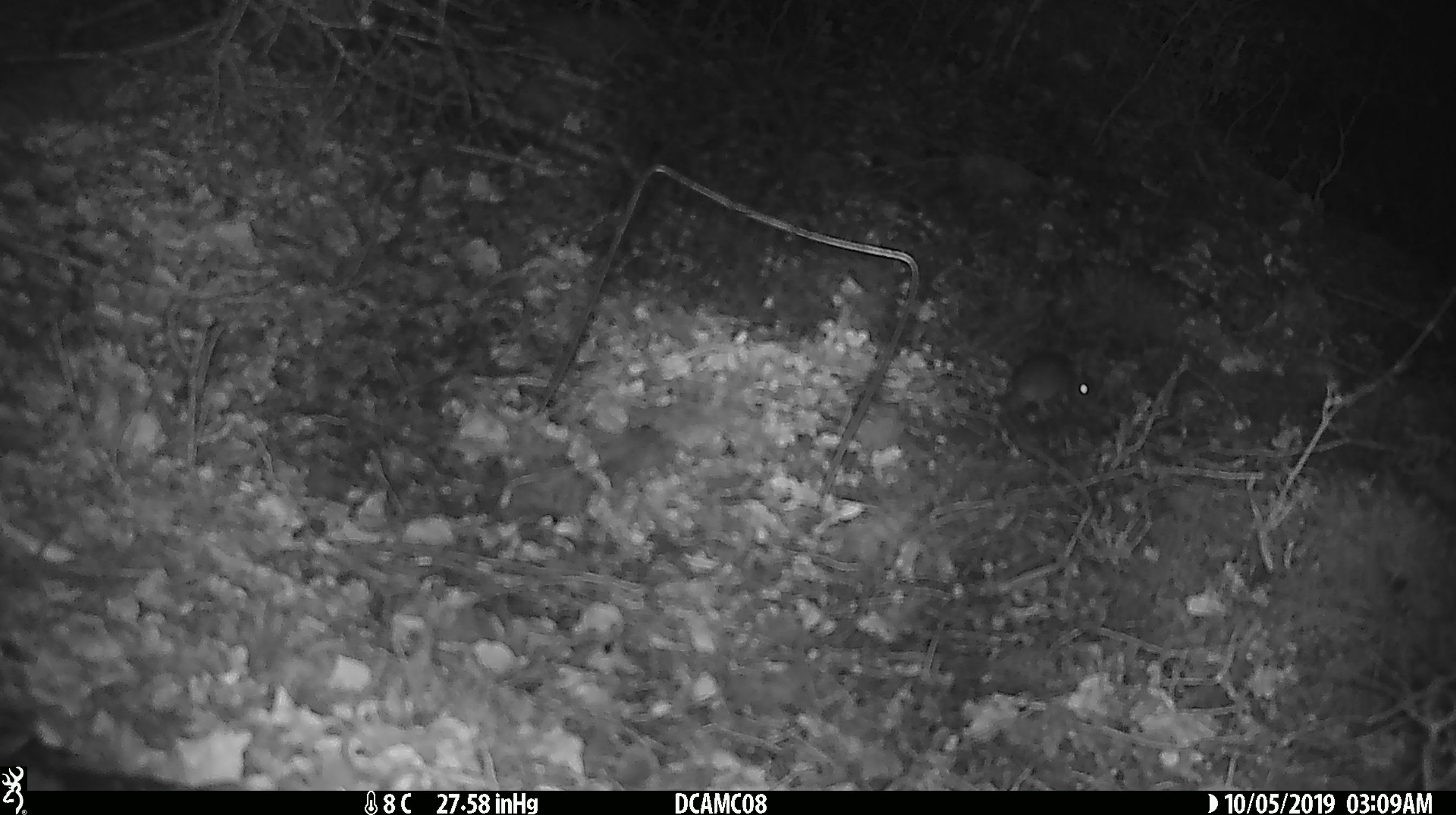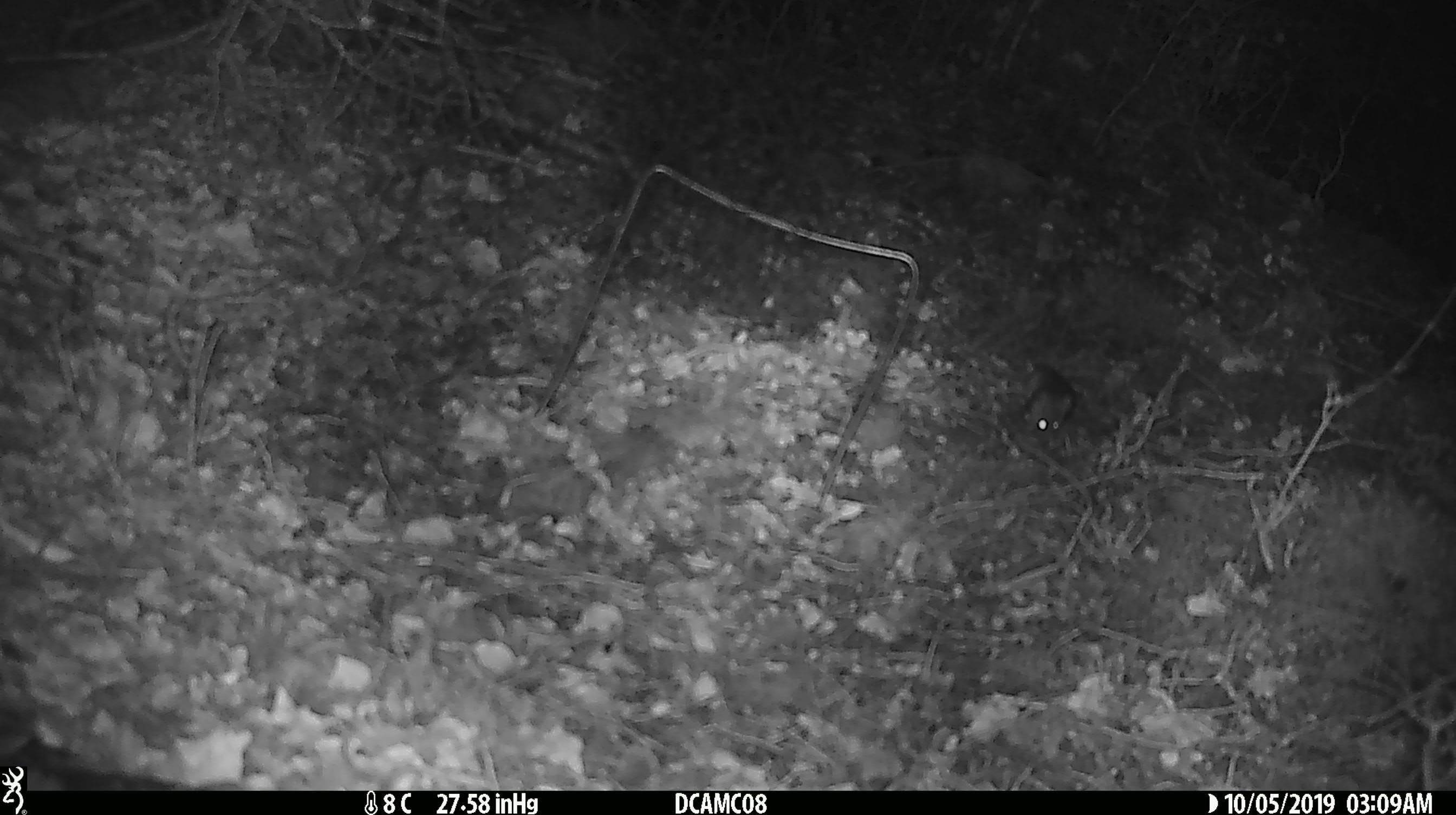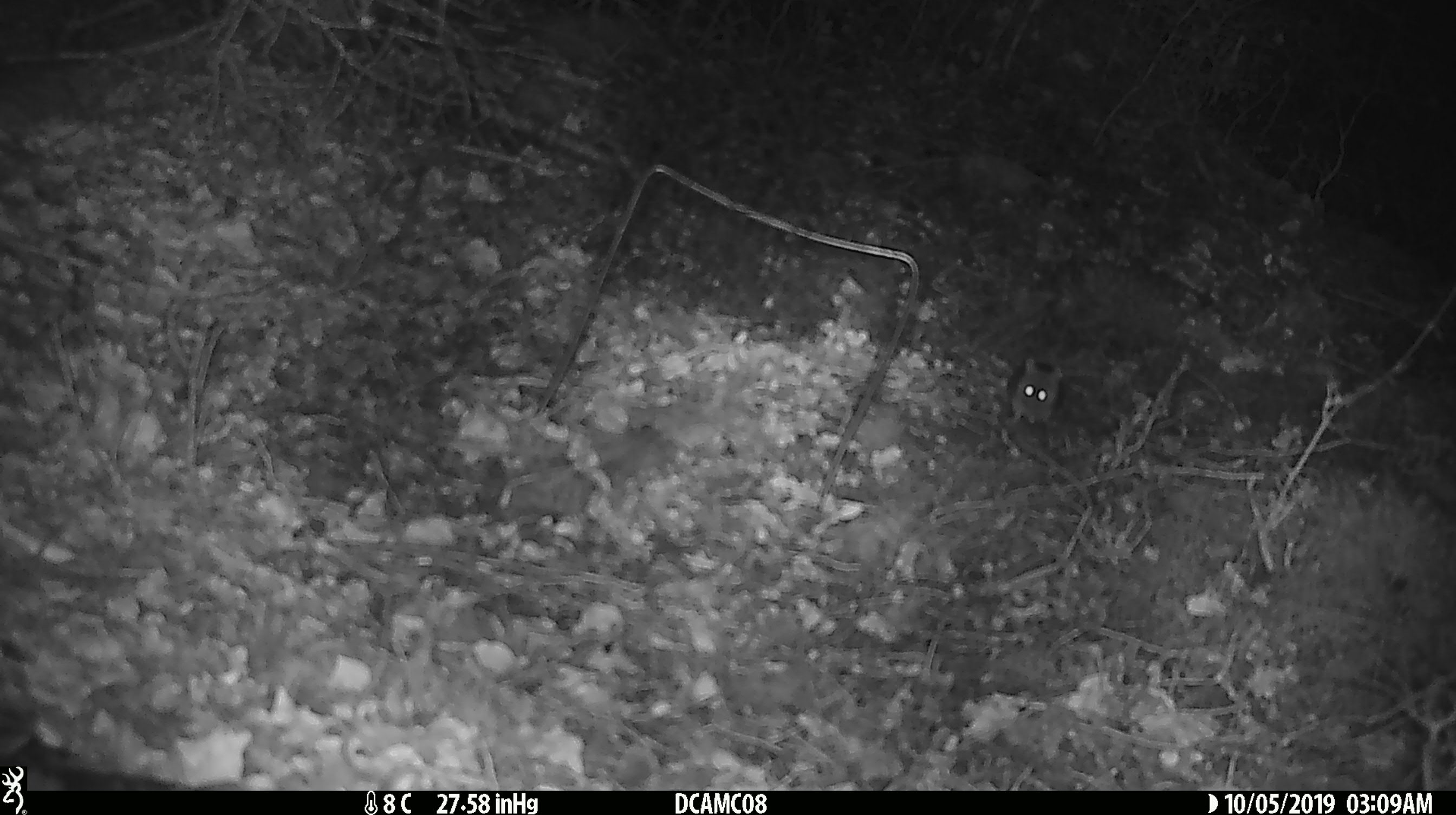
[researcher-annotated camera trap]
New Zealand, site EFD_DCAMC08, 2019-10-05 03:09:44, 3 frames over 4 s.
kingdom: Animalia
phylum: Chordata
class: Mammalia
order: Rodentia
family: Muridae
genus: Mus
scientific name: Mus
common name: mouse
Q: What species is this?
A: Mouse (Mus).